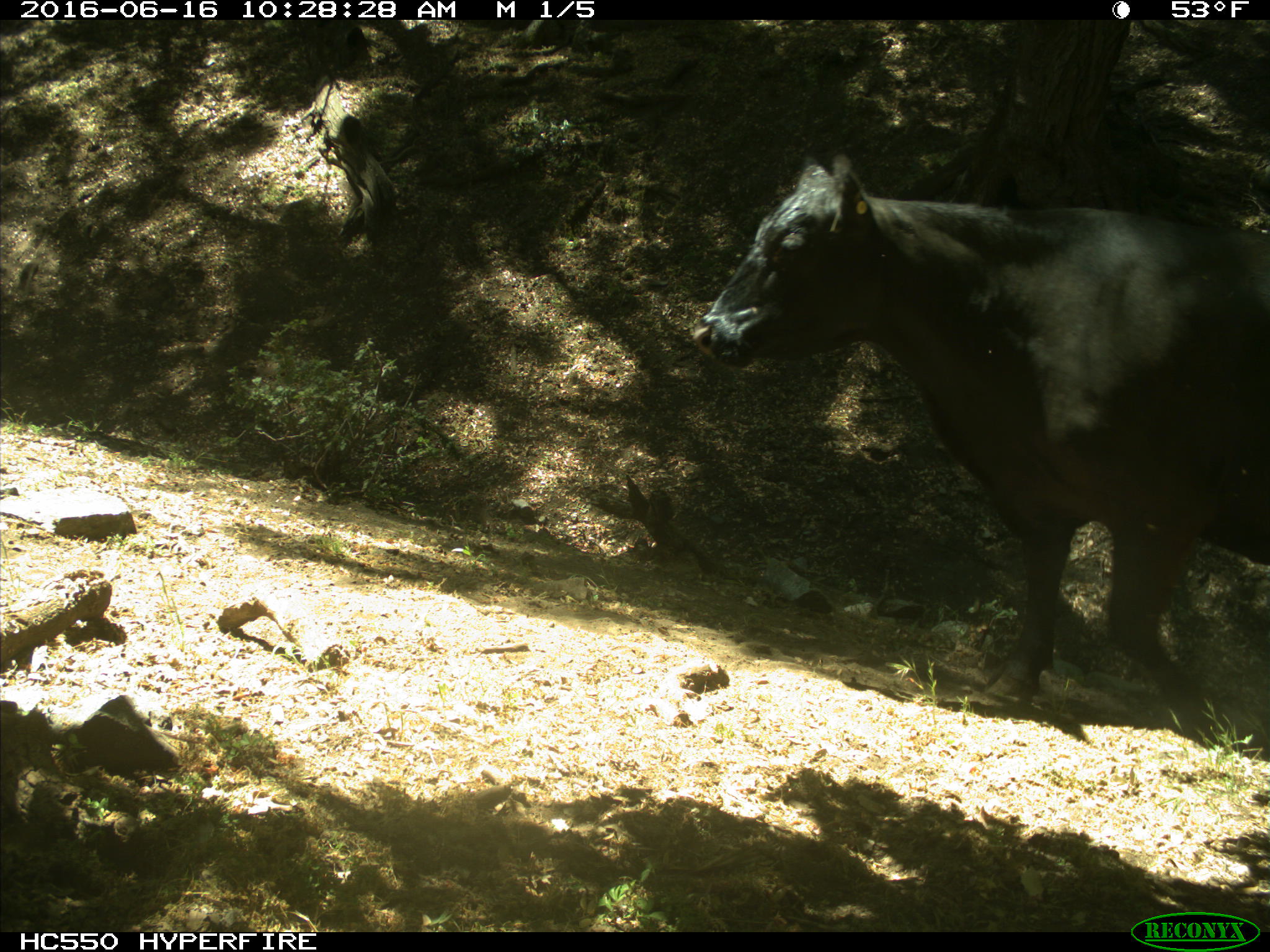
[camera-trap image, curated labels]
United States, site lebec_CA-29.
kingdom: Animalia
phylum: Chordata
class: Mammalia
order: Artiodactyla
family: Bovidae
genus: Bos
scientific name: Bos taurus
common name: domestic cow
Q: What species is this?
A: Bos taurus (domestic cow).